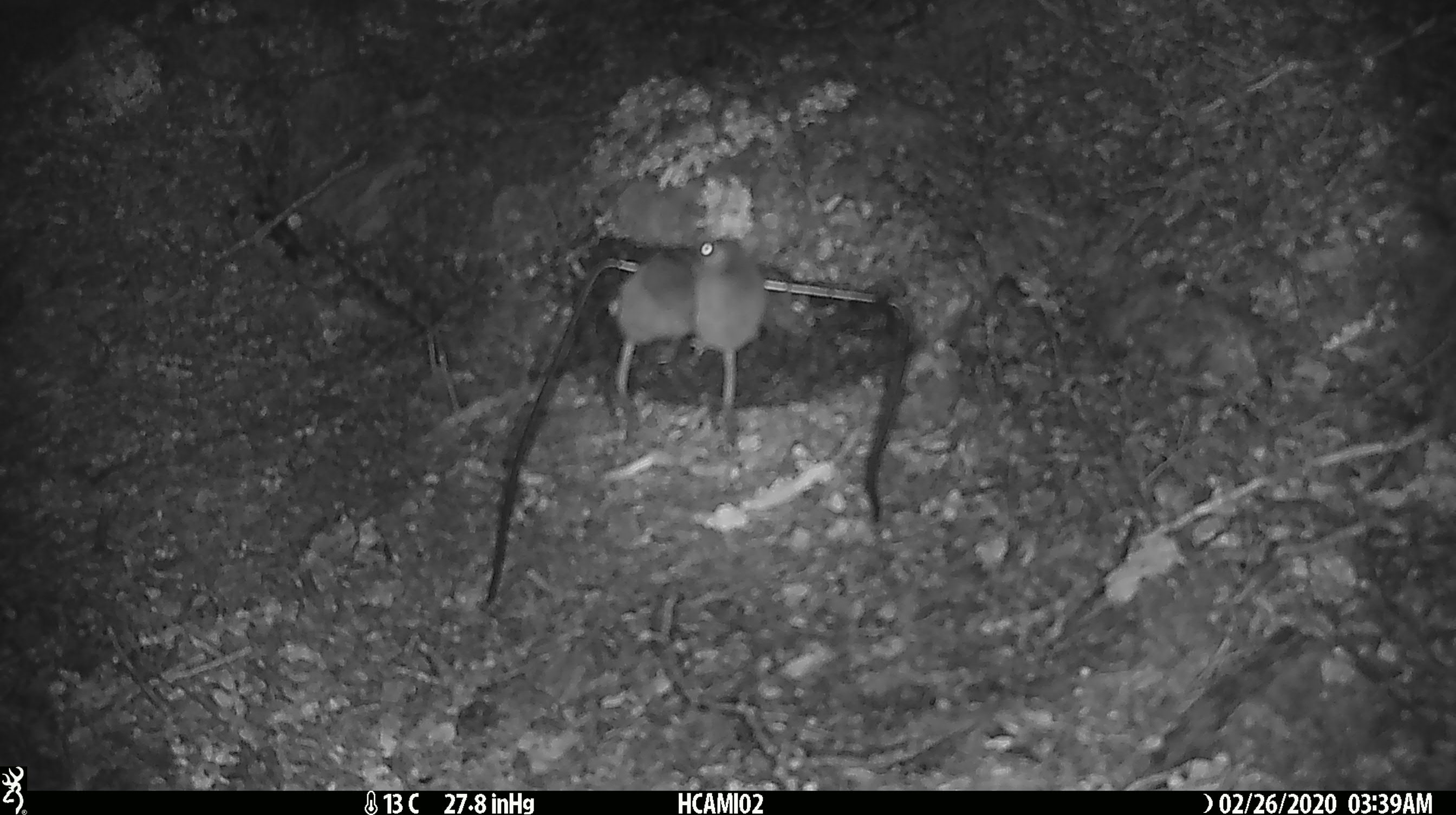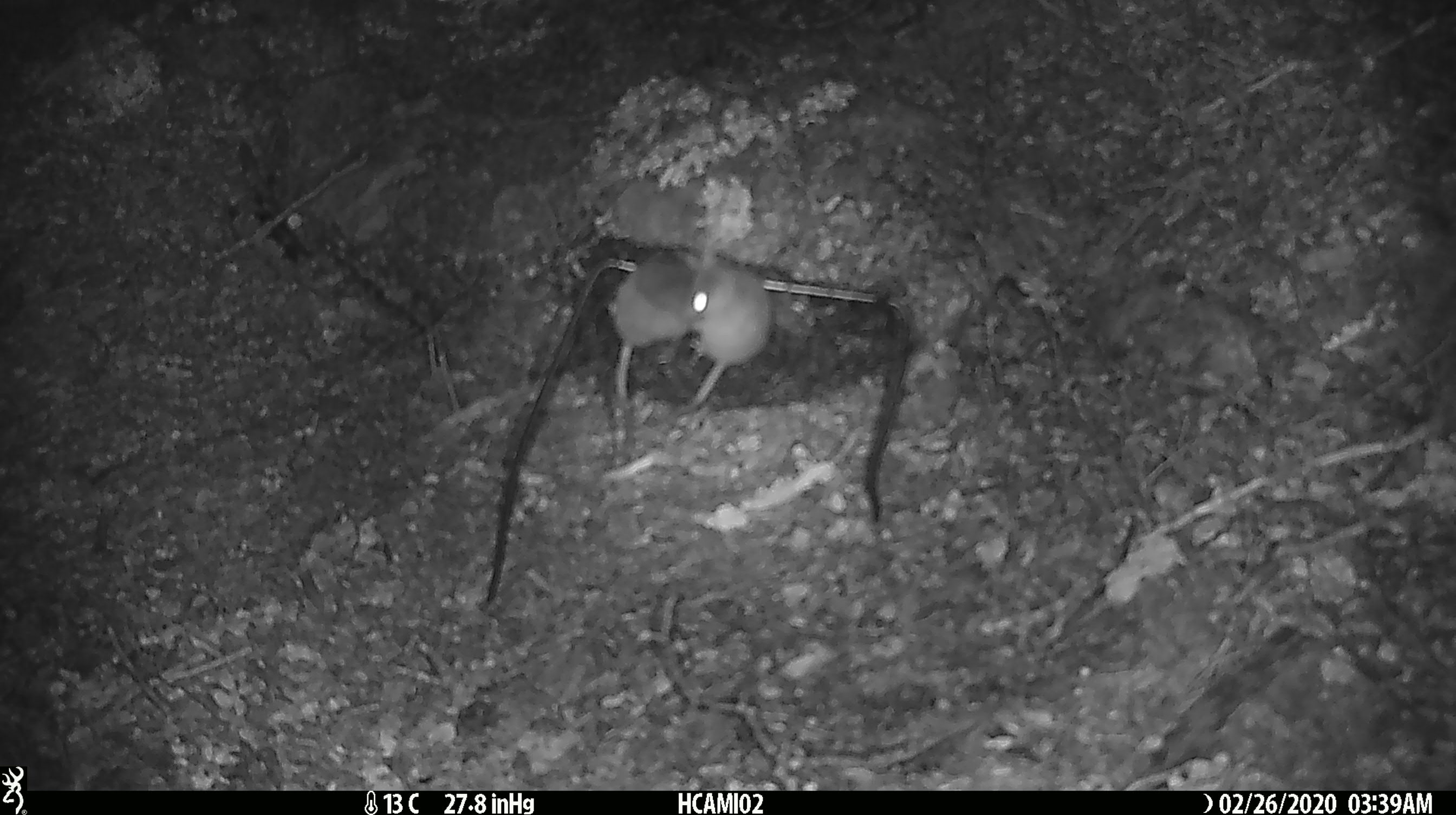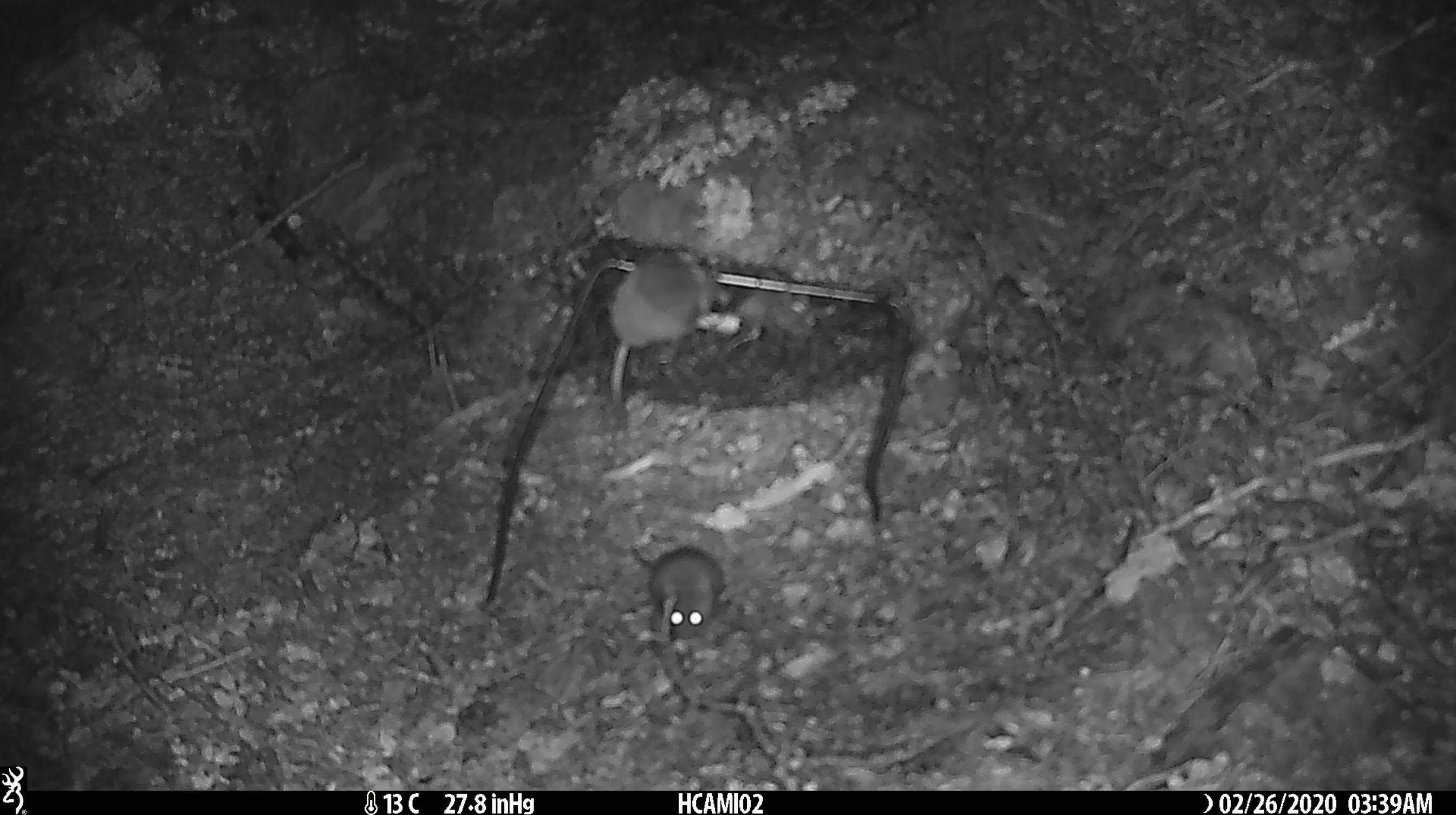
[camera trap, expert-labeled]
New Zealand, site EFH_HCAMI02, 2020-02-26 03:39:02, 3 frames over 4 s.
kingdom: Animalia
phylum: Chordata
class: Mammalia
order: Rodentia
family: Muridae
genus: Mus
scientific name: Mus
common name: mouse